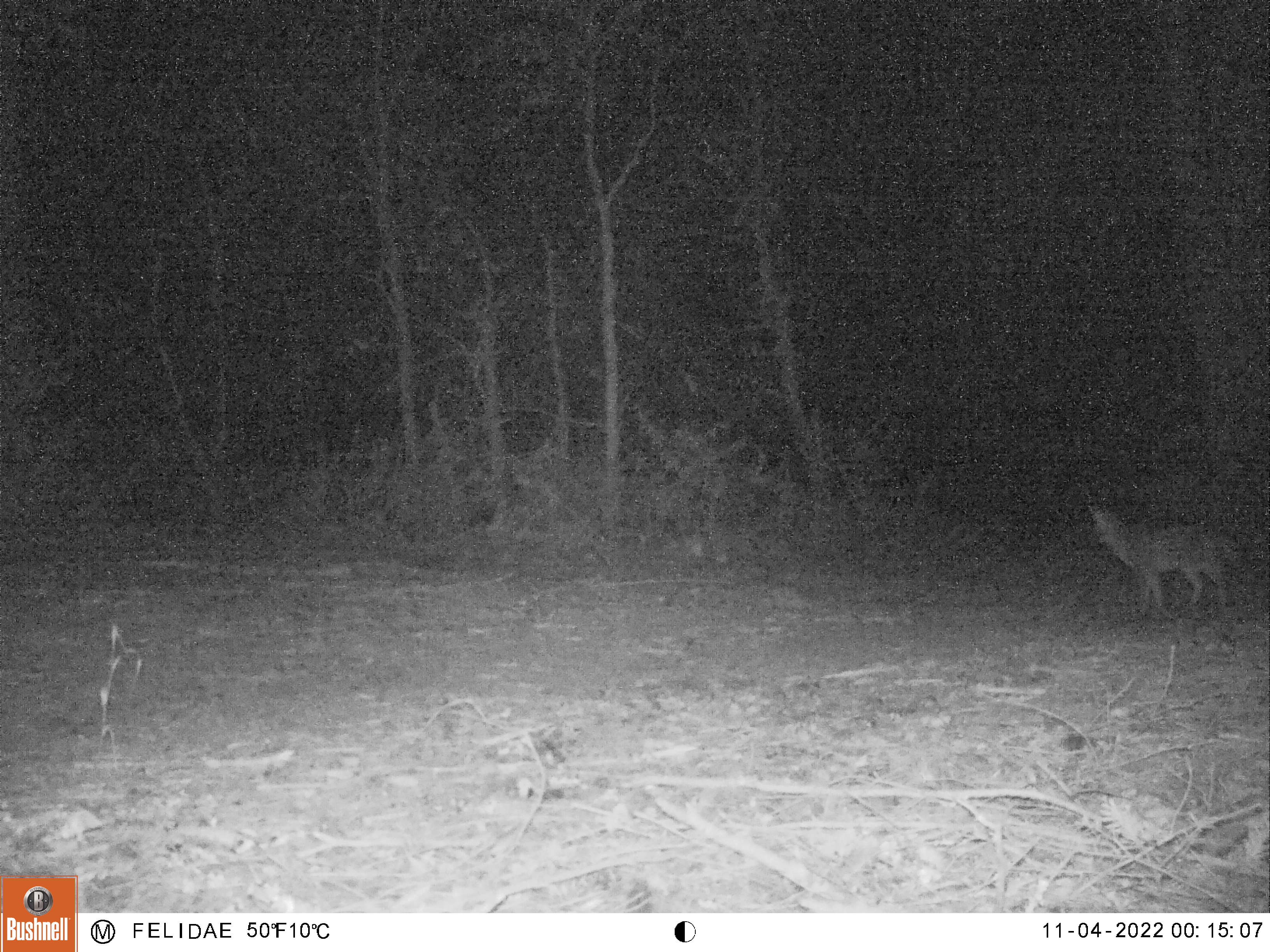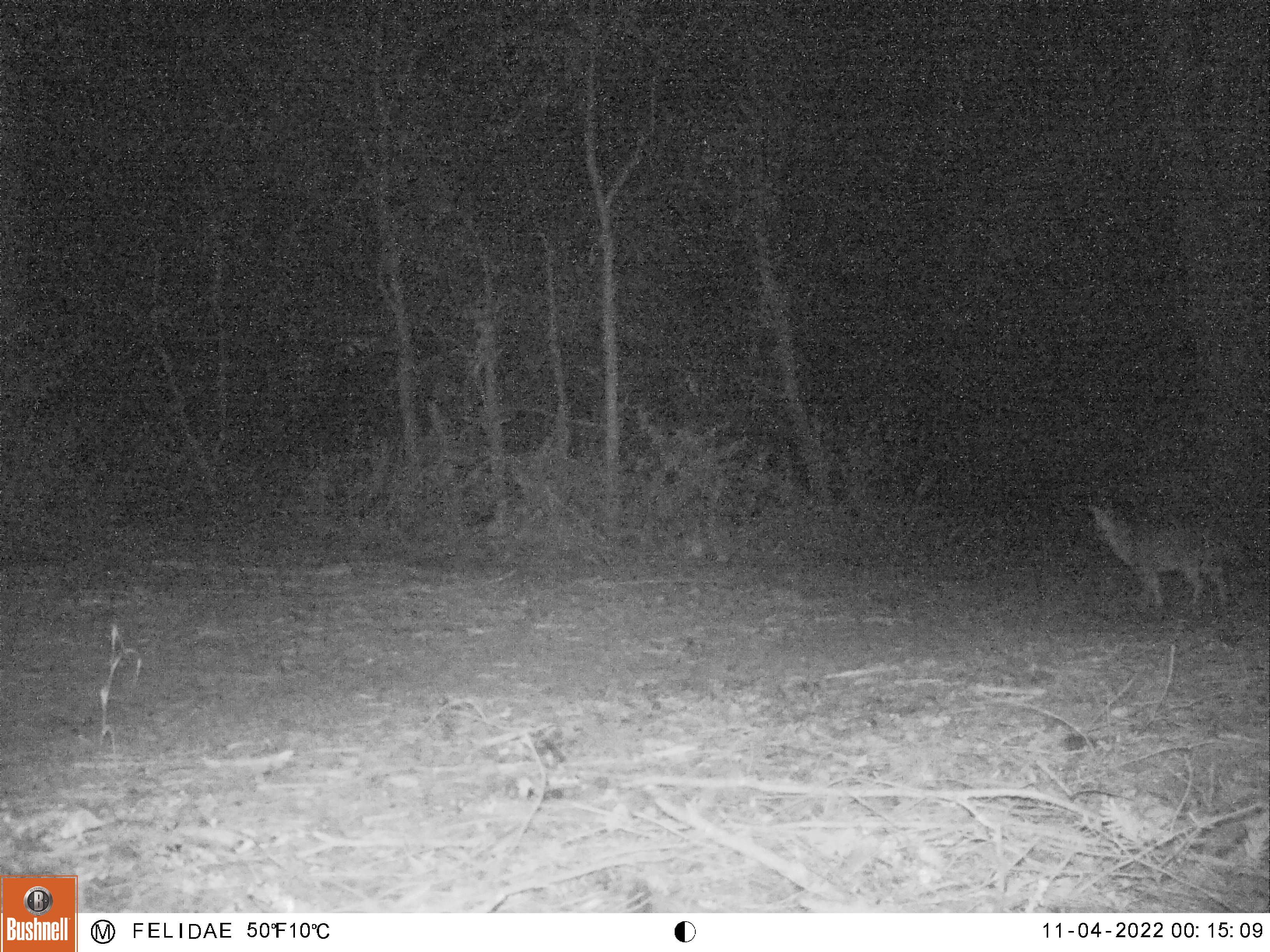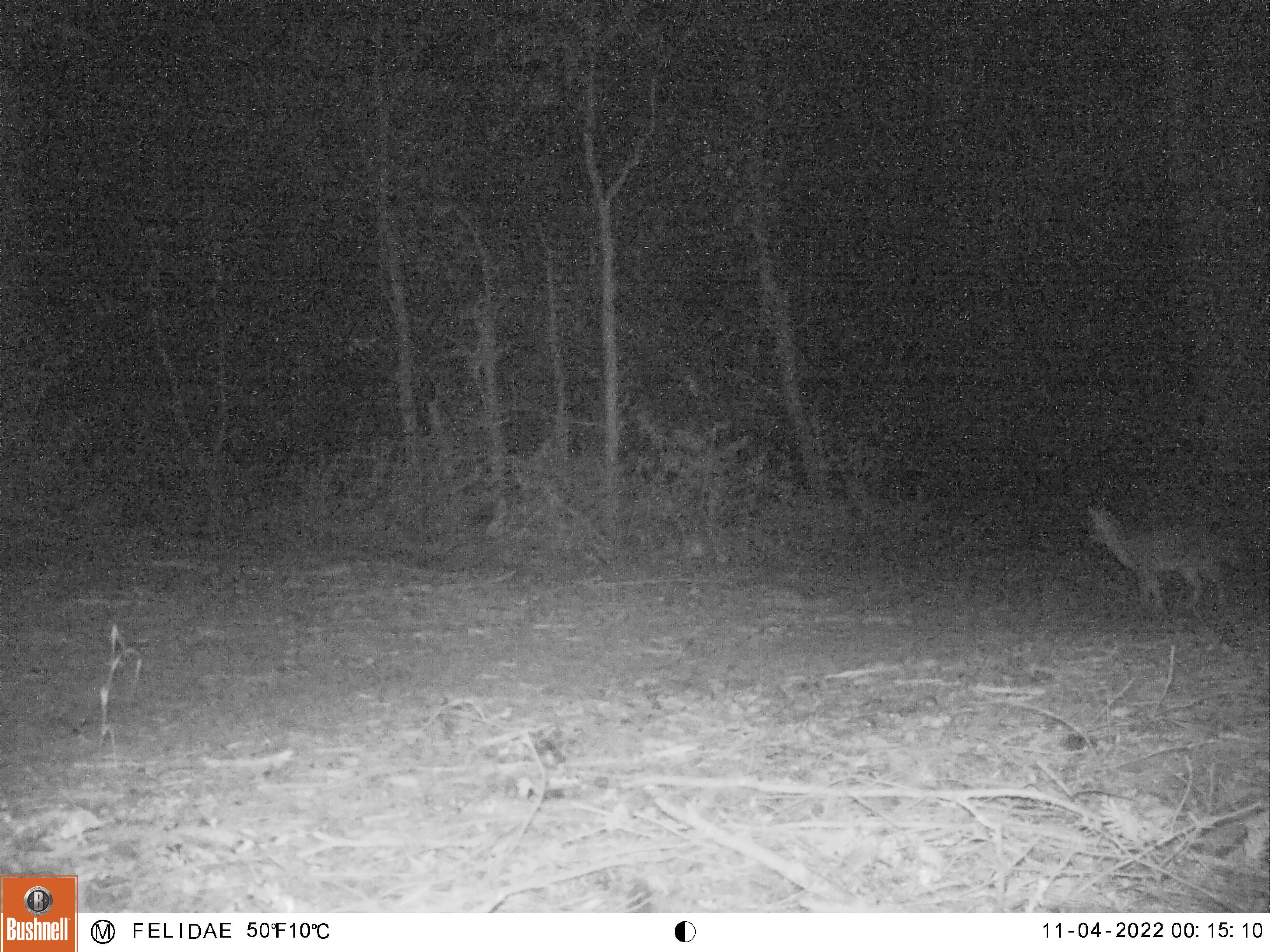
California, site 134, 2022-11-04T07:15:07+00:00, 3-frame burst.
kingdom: Animalia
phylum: Chordata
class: Mammalia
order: Carnivora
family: Canidae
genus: Urocyon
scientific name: Urocyon cinereoargenteus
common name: gray fox